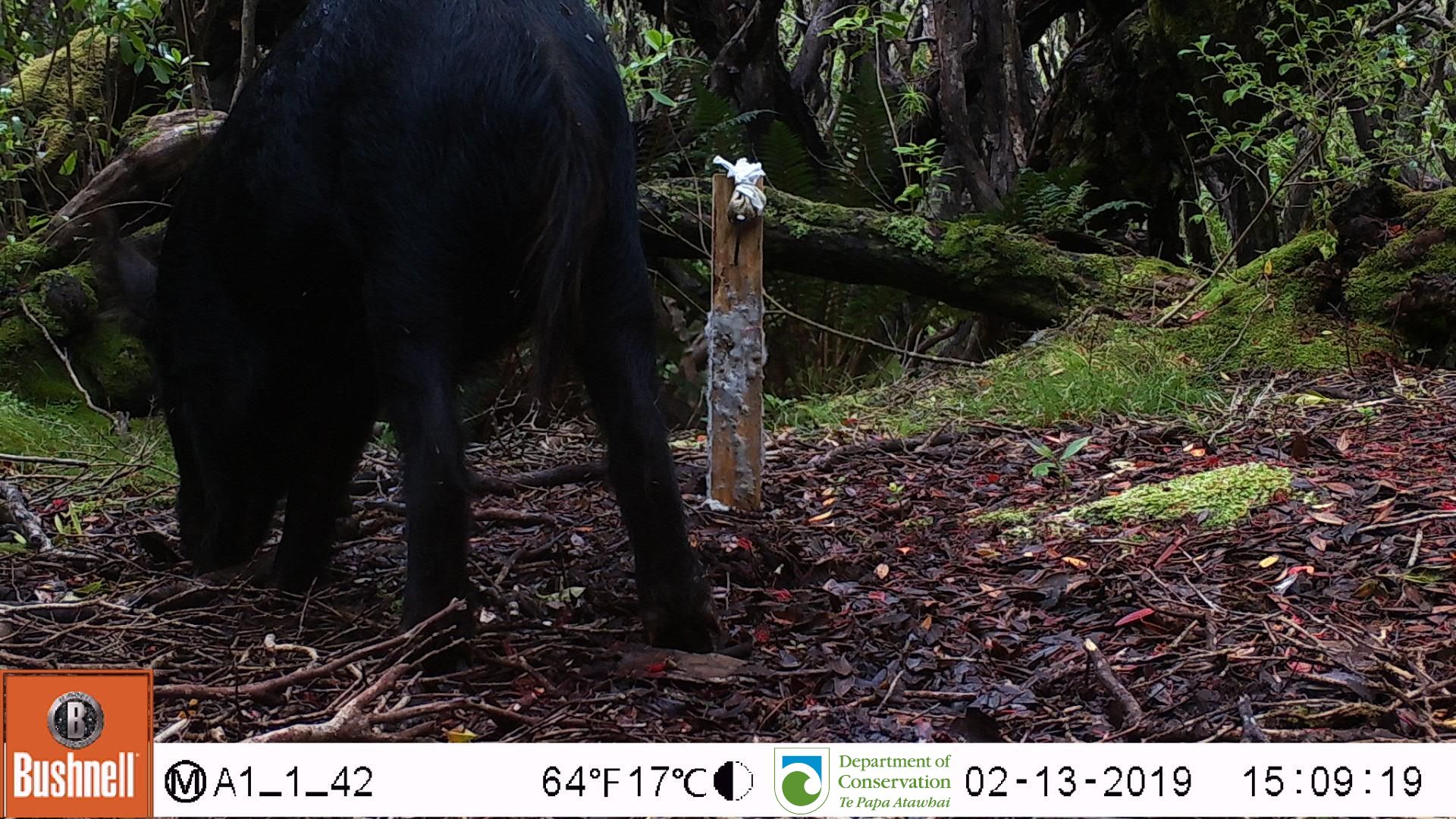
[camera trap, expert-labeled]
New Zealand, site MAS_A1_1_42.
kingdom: Animalia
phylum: Chordata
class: Mammalia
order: Artiodactyla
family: Suidae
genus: Sus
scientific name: Sus scrofa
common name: pig